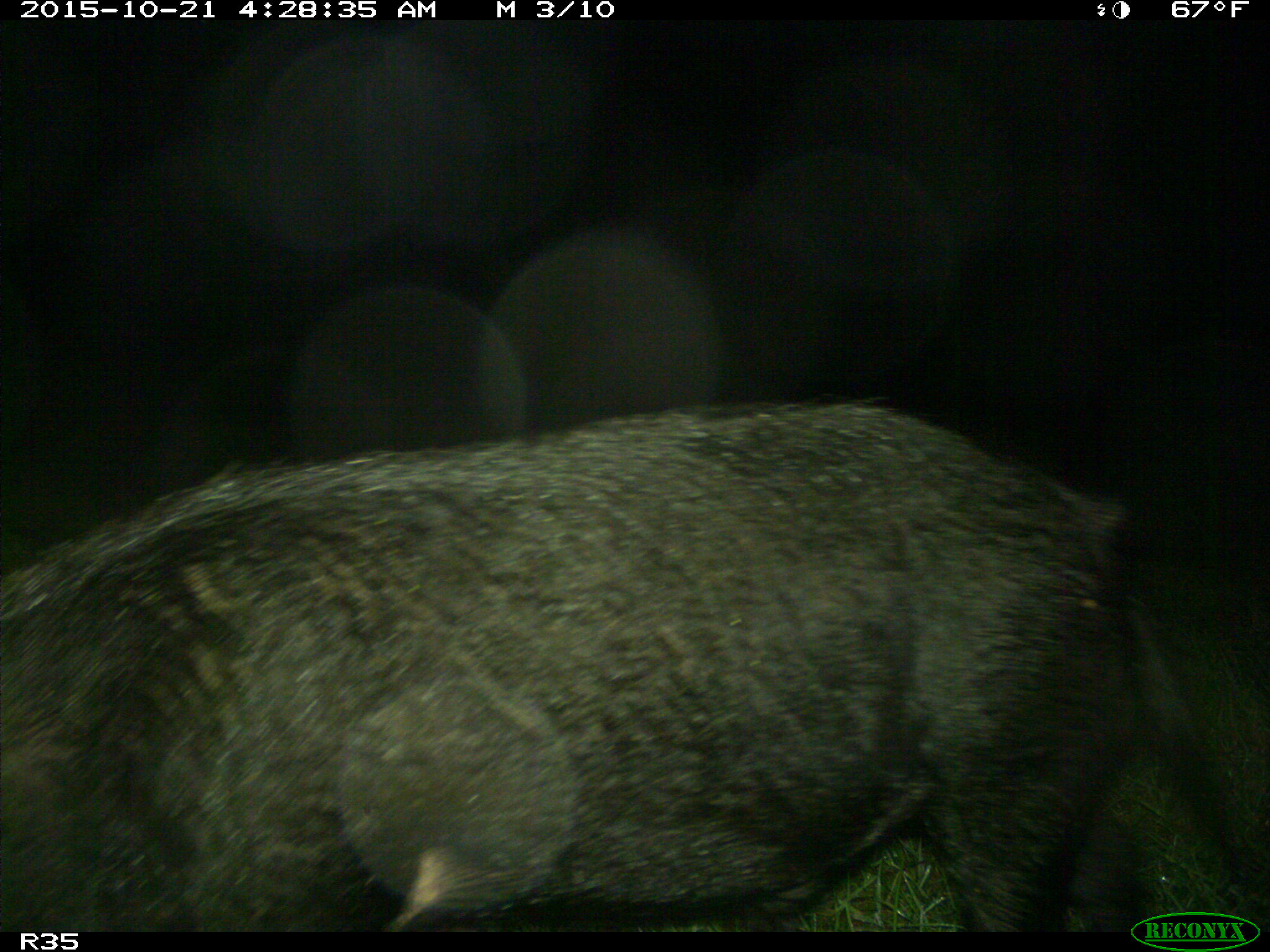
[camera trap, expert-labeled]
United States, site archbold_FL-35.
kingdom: Animalia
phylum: Chordata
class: Mammalia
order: Artiodactyla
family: Suidae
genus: Sus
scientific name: Sus scrofa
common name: wild boar